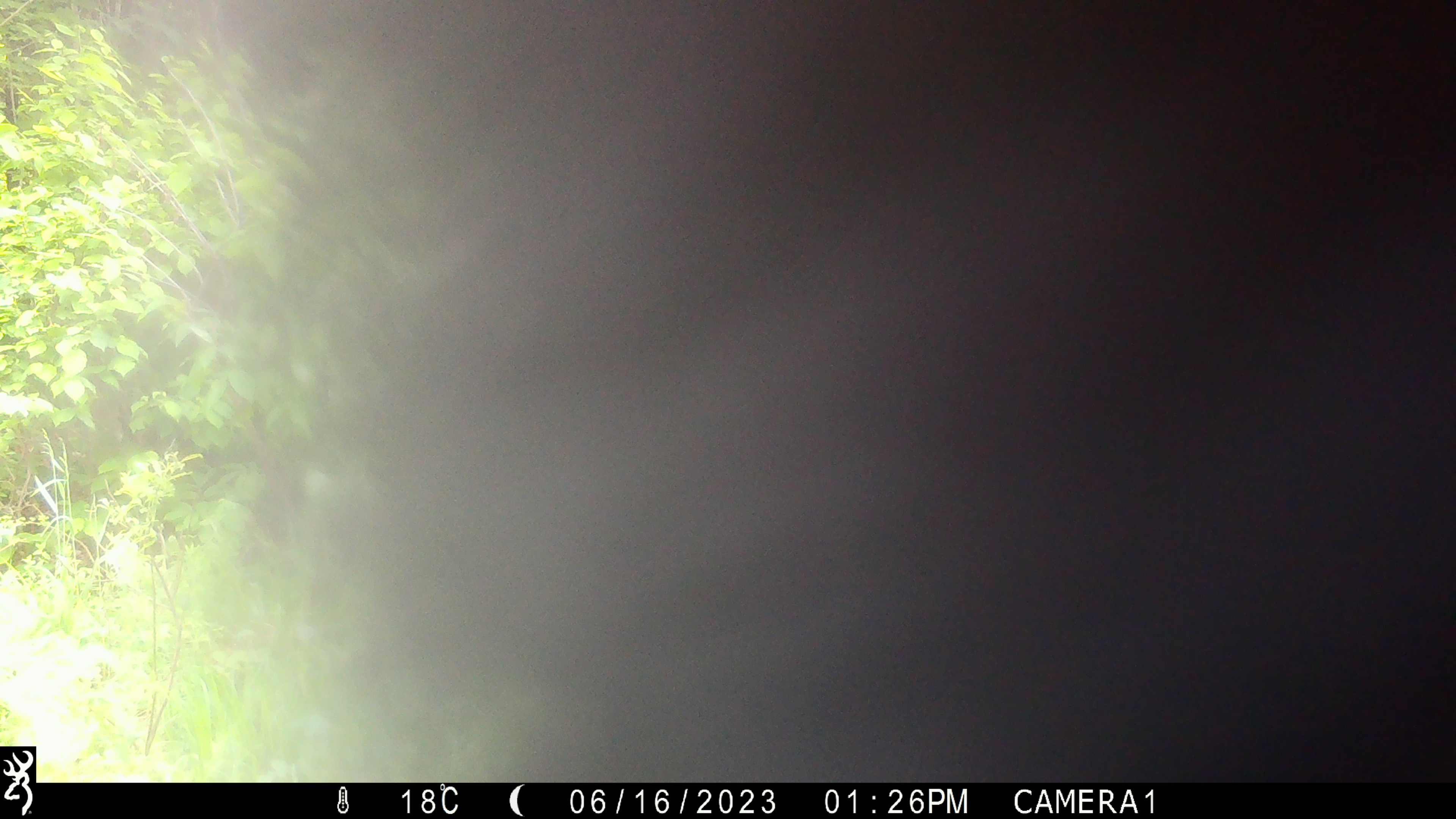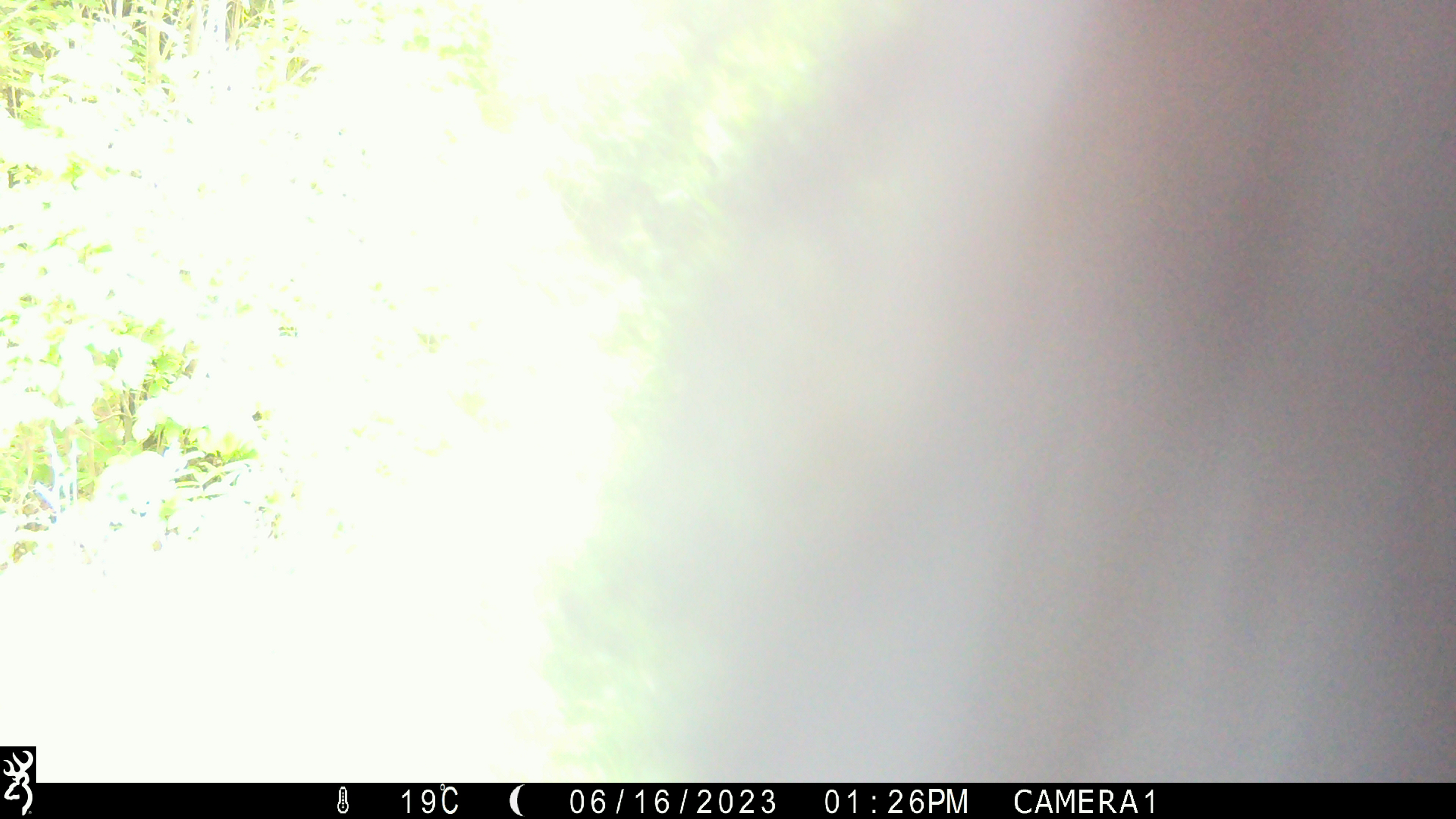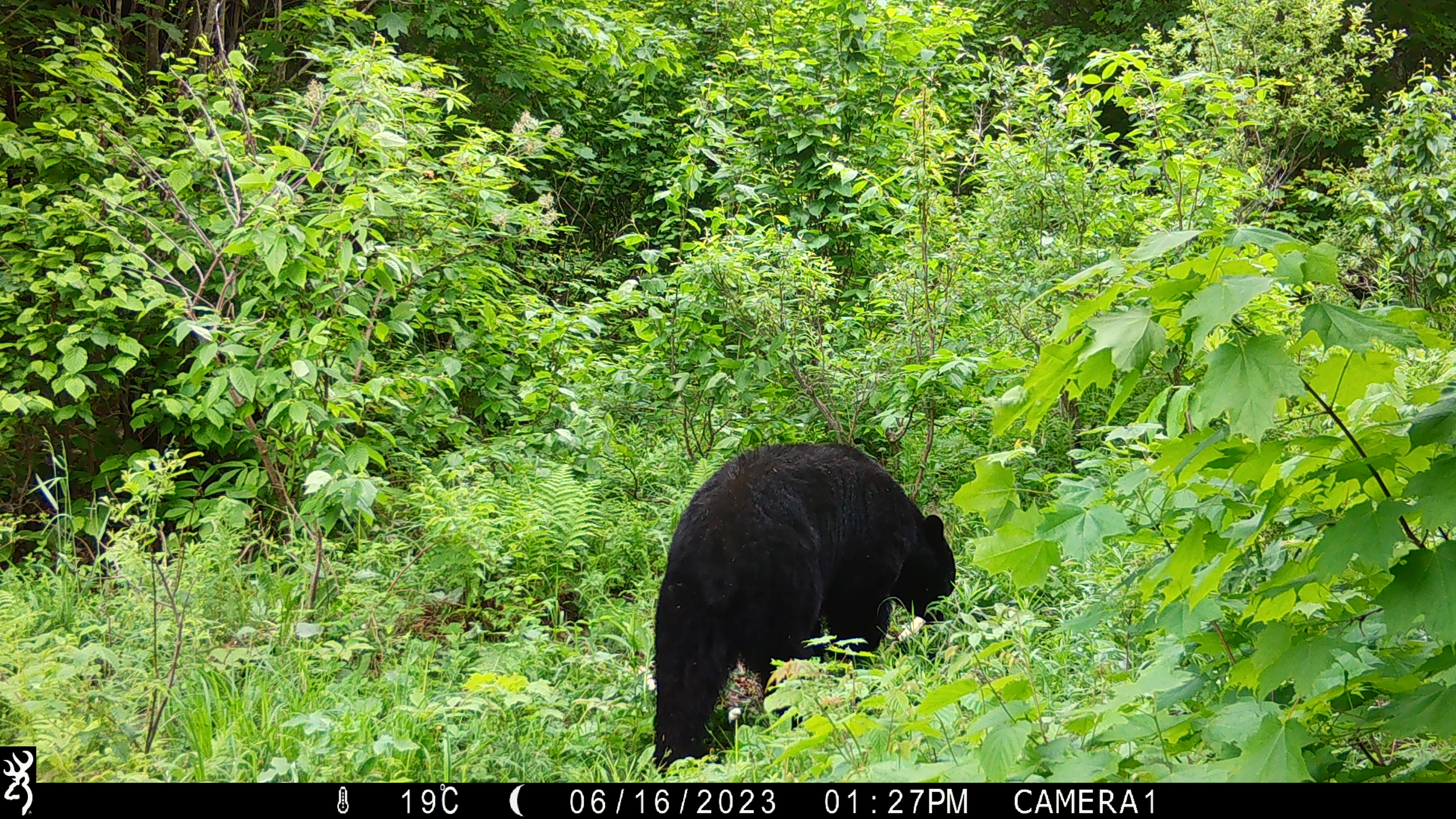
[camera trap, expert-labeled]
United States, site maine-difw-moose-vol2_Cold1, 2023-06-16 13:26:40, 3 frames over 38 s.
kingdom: Animalia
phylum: Chordata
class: Mammalia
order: Carnivora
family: Ursidae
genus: Ursus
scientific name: Ursus americanus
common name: black bear